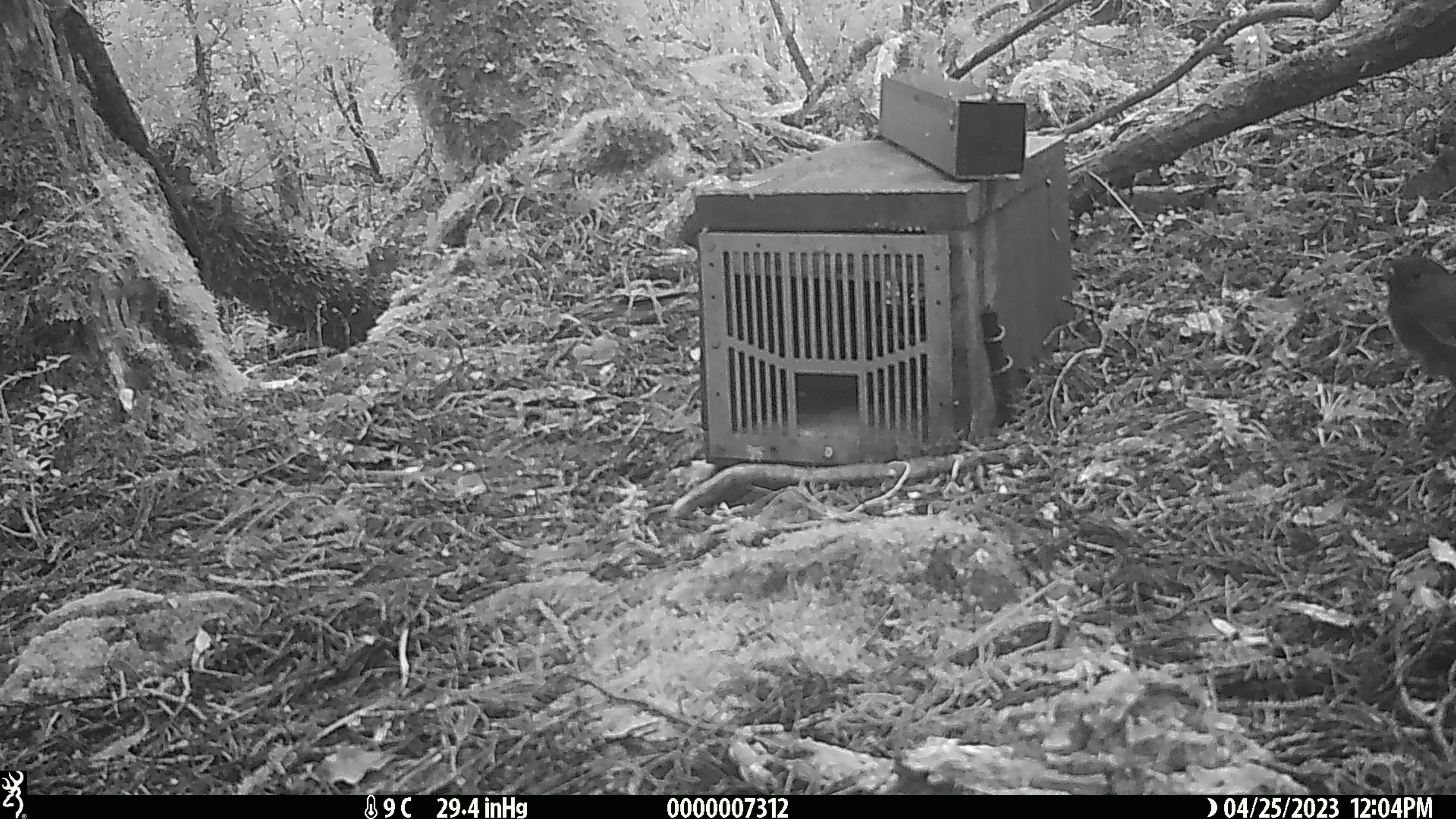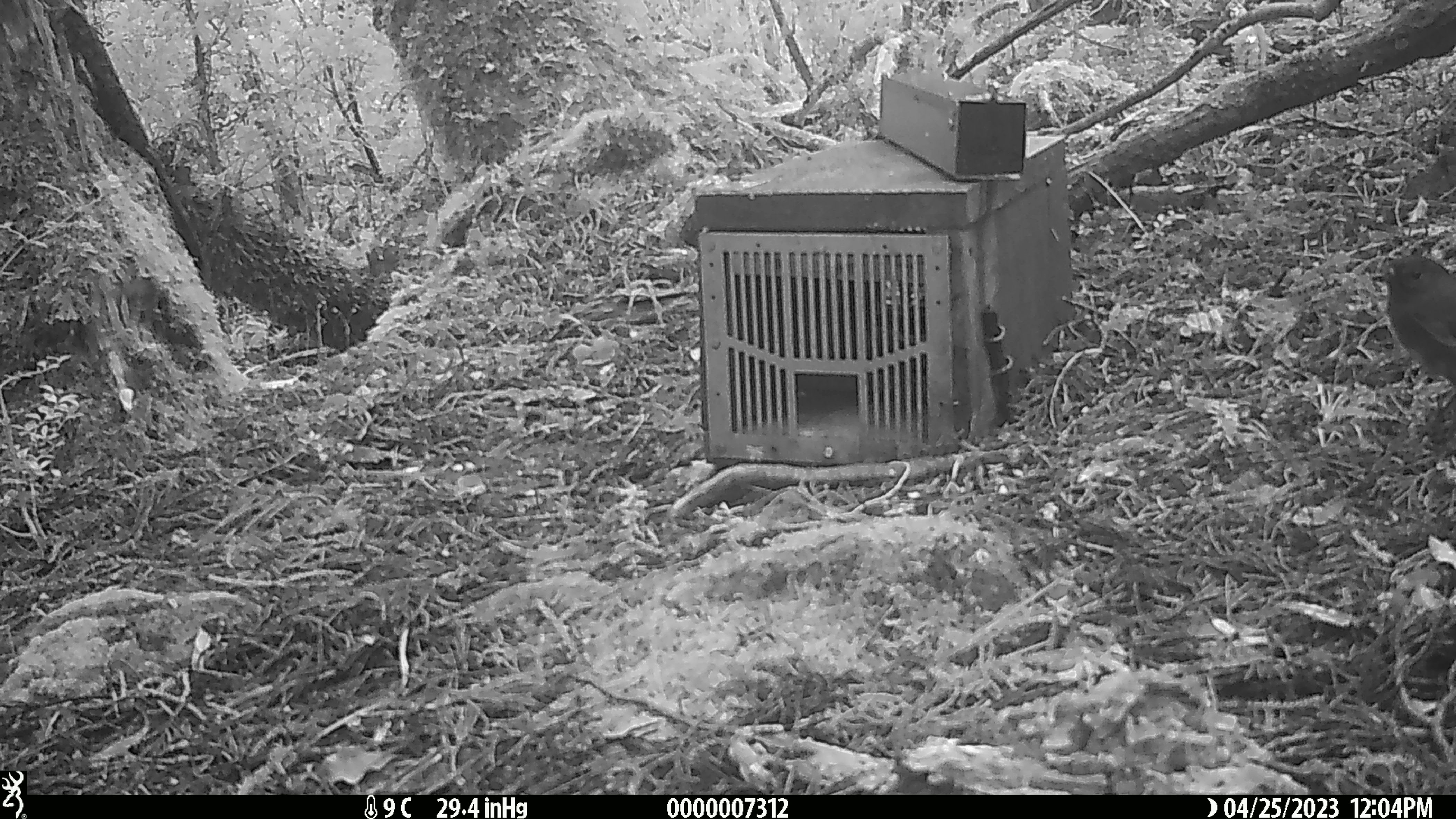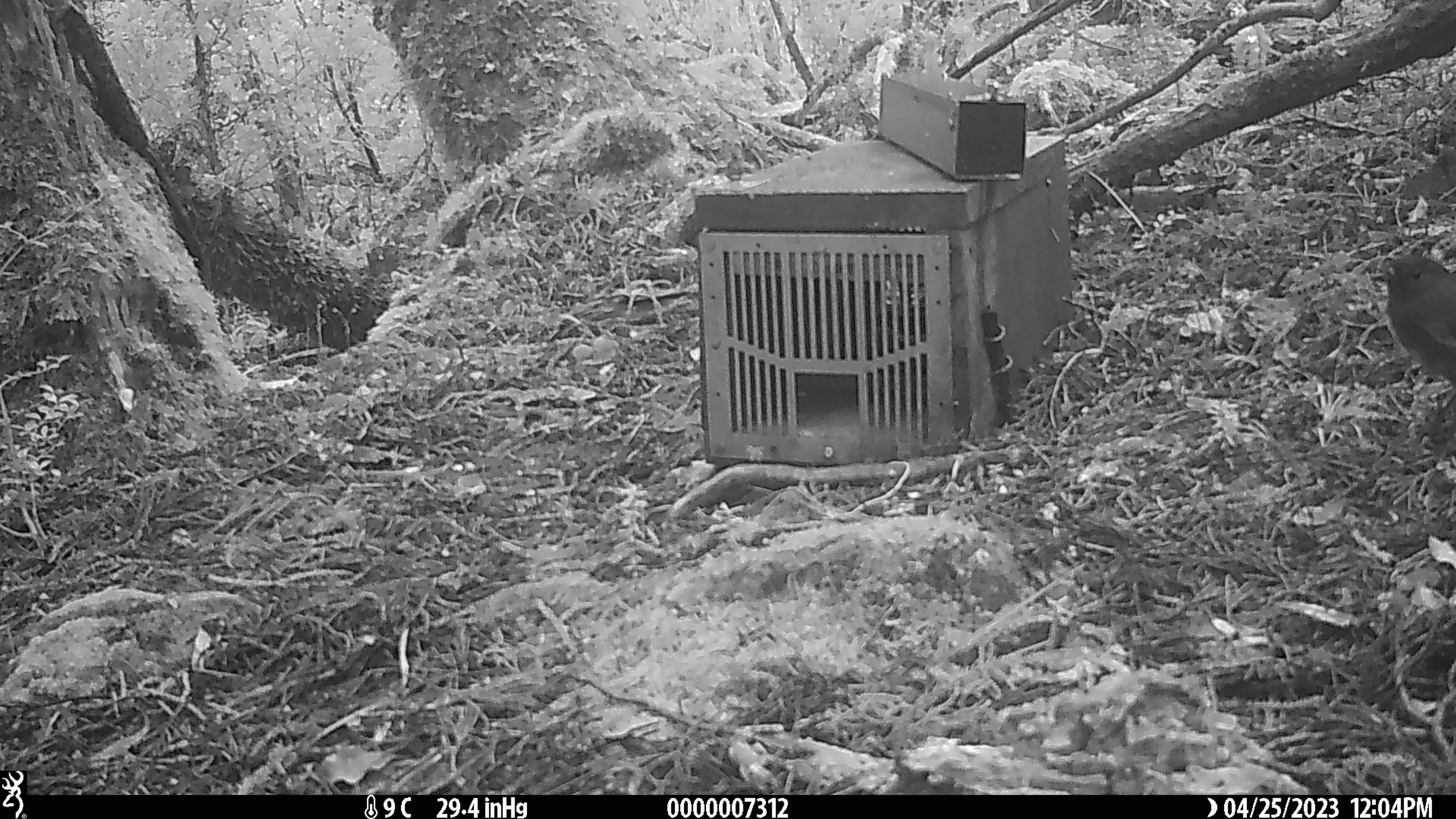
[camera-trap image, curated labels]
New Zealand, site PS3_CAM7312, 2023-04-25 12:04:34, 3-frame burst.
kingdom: Animalia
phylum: Chordata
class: Aves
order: Passeriformes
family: Petroicidae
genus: Petroica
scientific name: Petroica australis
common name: new zealand robin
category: robin